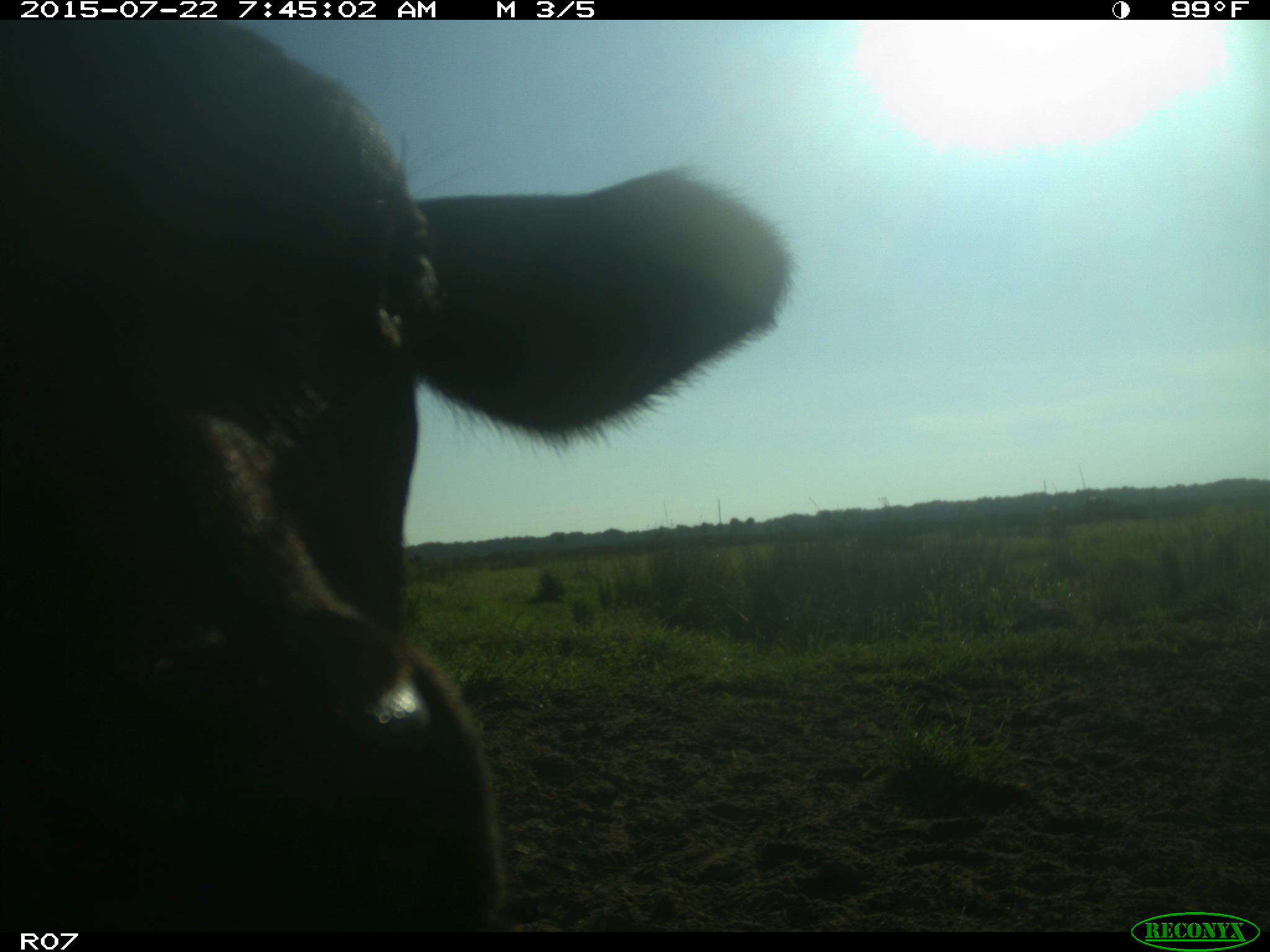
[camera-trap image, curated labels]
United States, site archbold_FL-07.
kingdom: Animalia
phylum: Chordata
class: Mammalia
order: Artiodactyla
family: Suidae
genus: Sus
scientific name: Sus scrofa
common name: wild boar